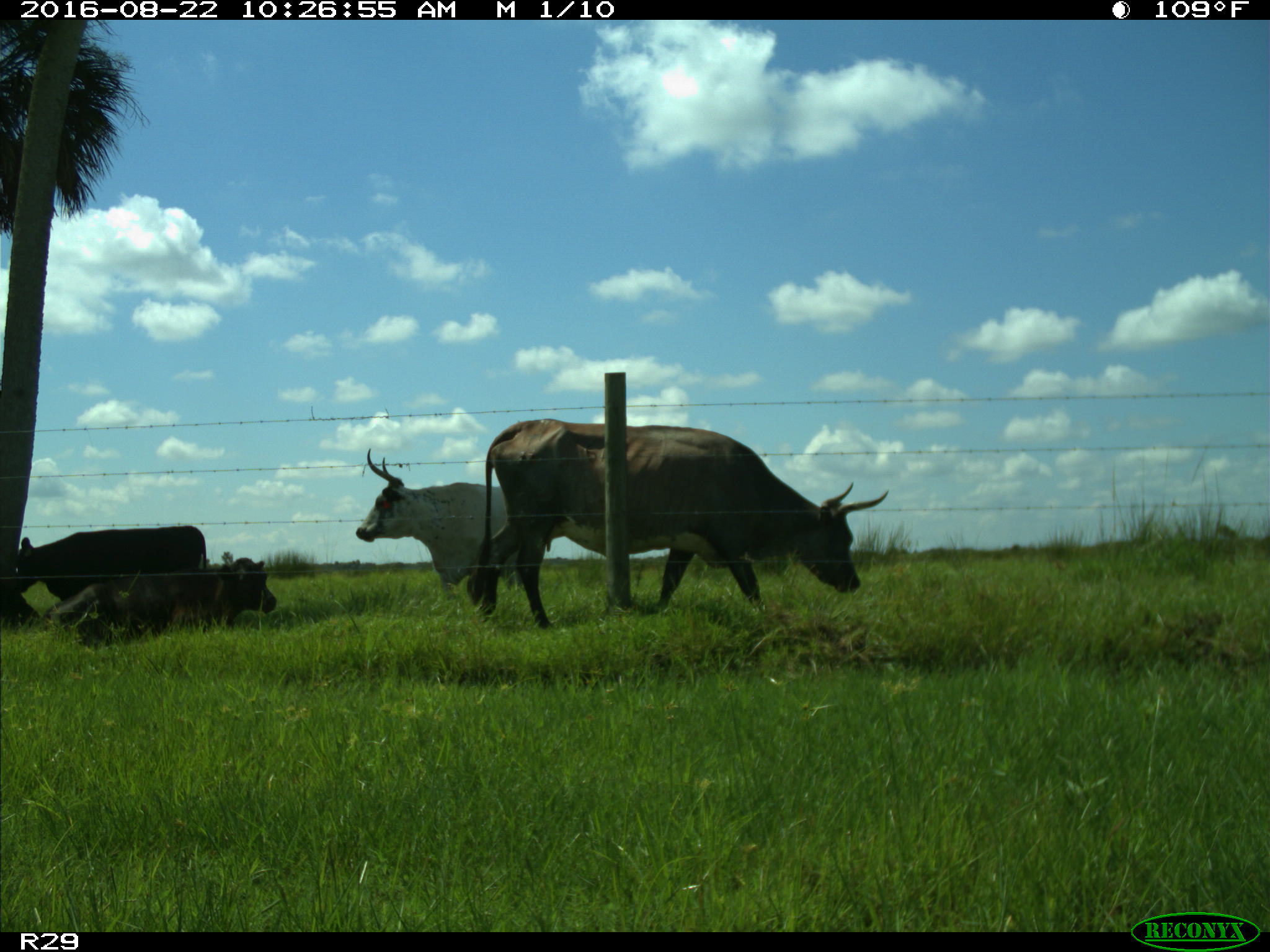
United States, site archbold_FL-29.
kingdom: Animalia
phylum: Chordata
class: Mammalia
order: Artiodactyla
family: Bovidae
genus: Bos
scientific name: Bos taurus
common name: domestic cow